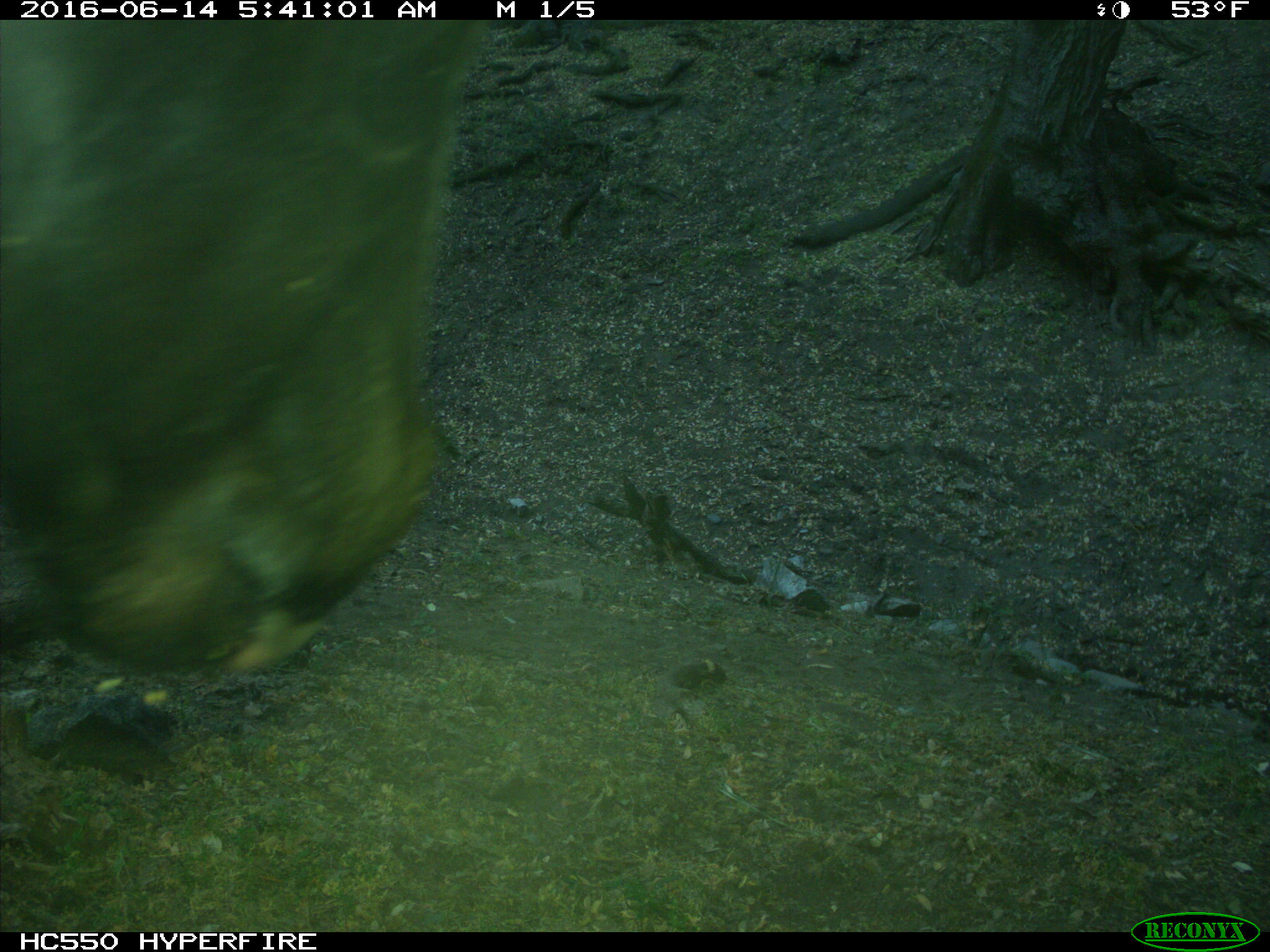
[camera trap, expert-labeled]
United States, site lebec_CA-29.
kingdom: Animalia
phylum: Chordata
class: Mammalia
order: Artiodactyla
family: Bovidae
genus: Bos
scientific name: Bos taurus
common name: domestic cow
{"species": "Bos taurus (domestic cow)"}